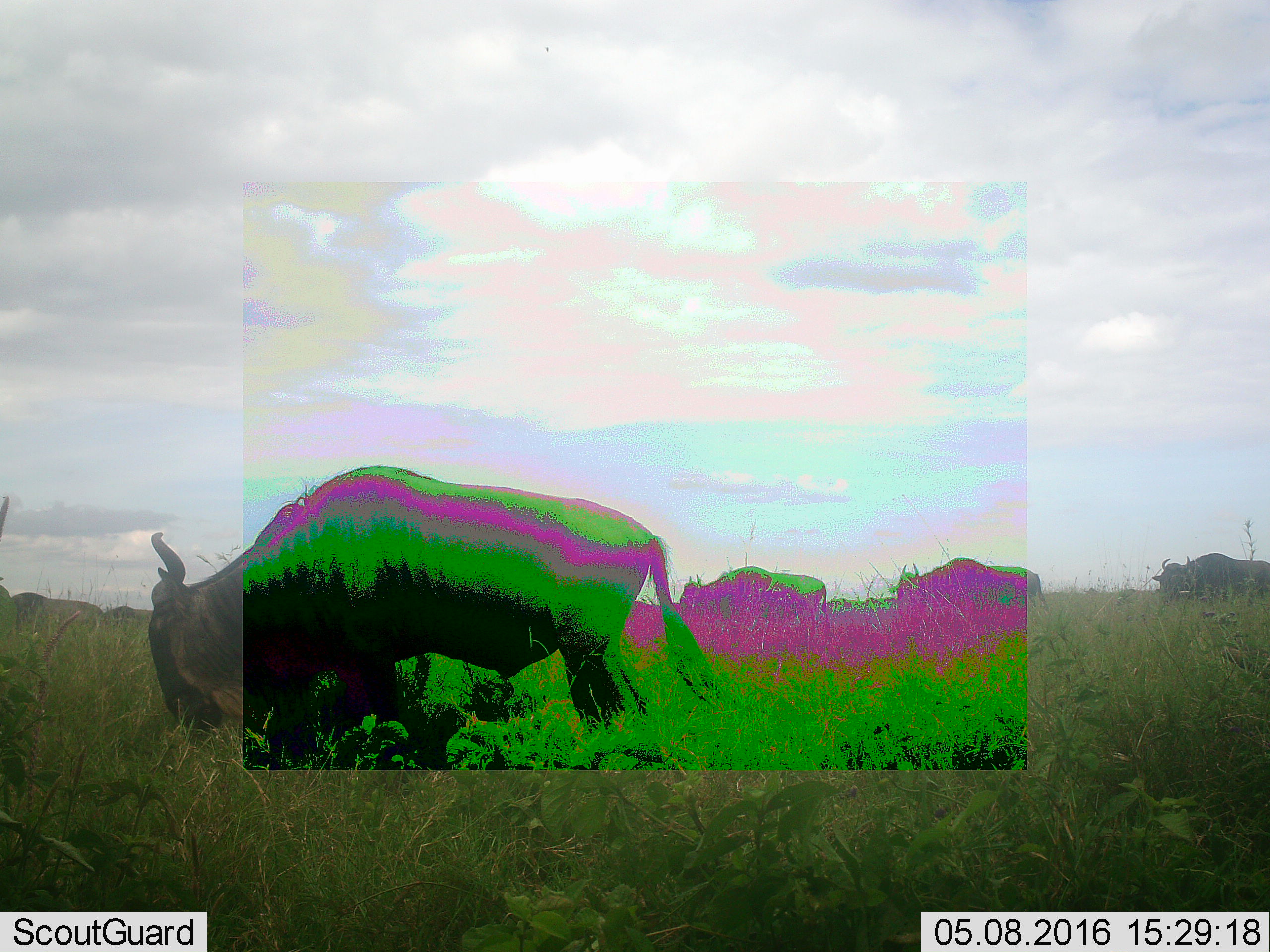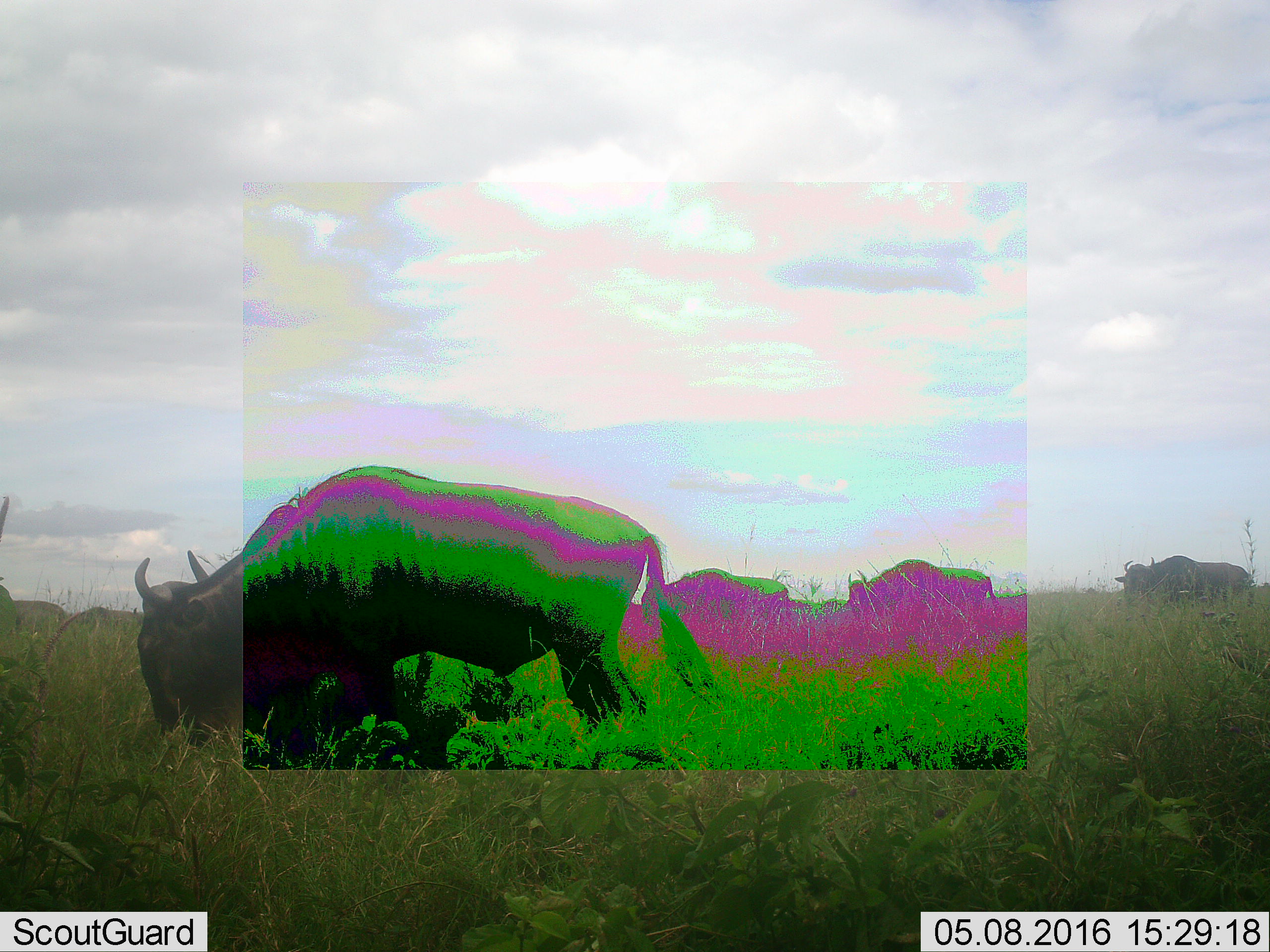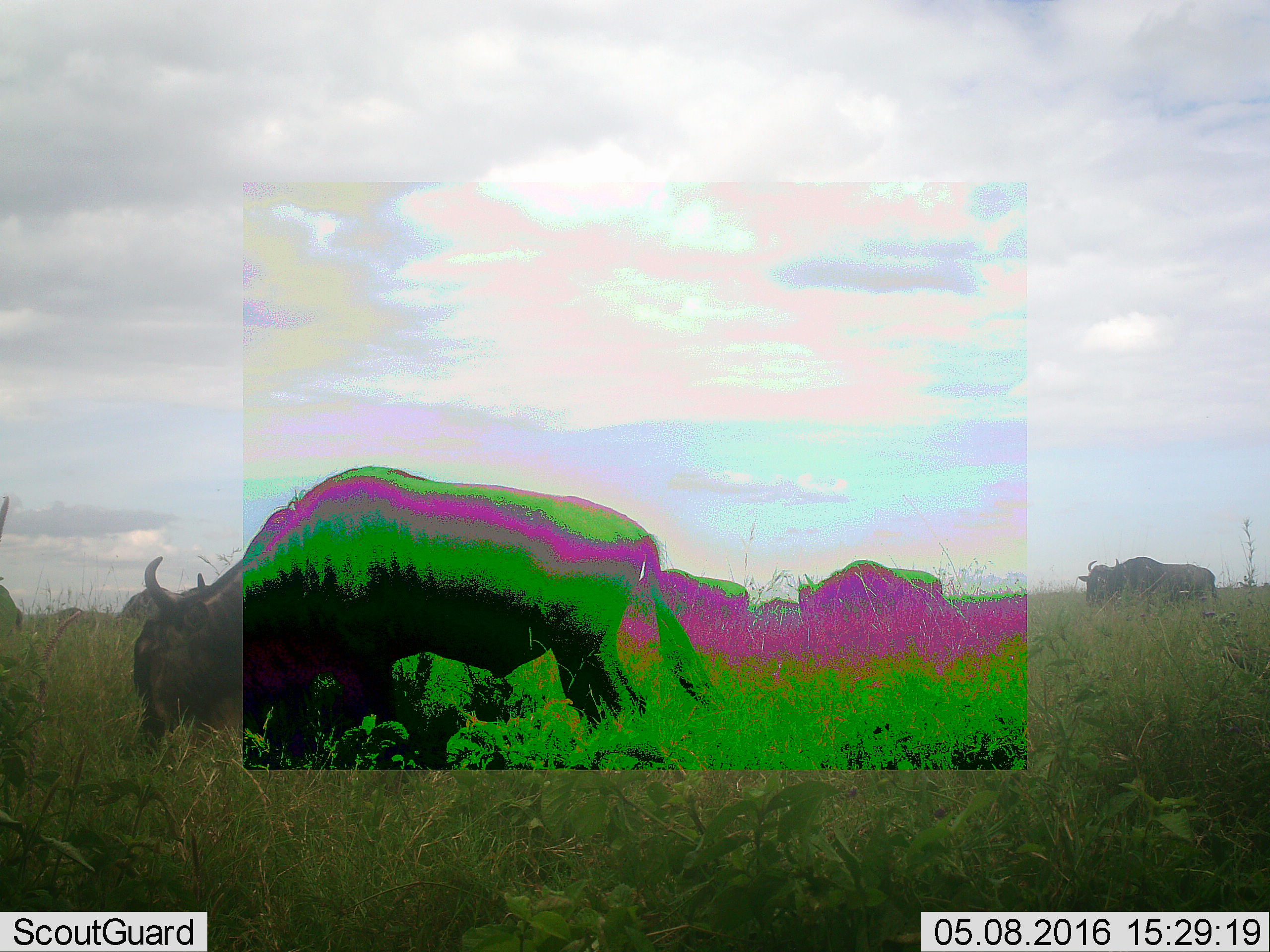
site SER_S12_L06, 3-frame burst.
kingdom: Animalia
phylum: Chordata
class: Mammalia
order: Artiodactyla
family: Bovidae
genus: Connochaetes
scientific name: Connochaetes taurinus taurinus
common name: blue wildebeest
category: wildebeestblue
Wildebeestblue (blue wildebeest) (Connochaetes taurinus taurinus), count 11-50. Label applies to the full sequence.